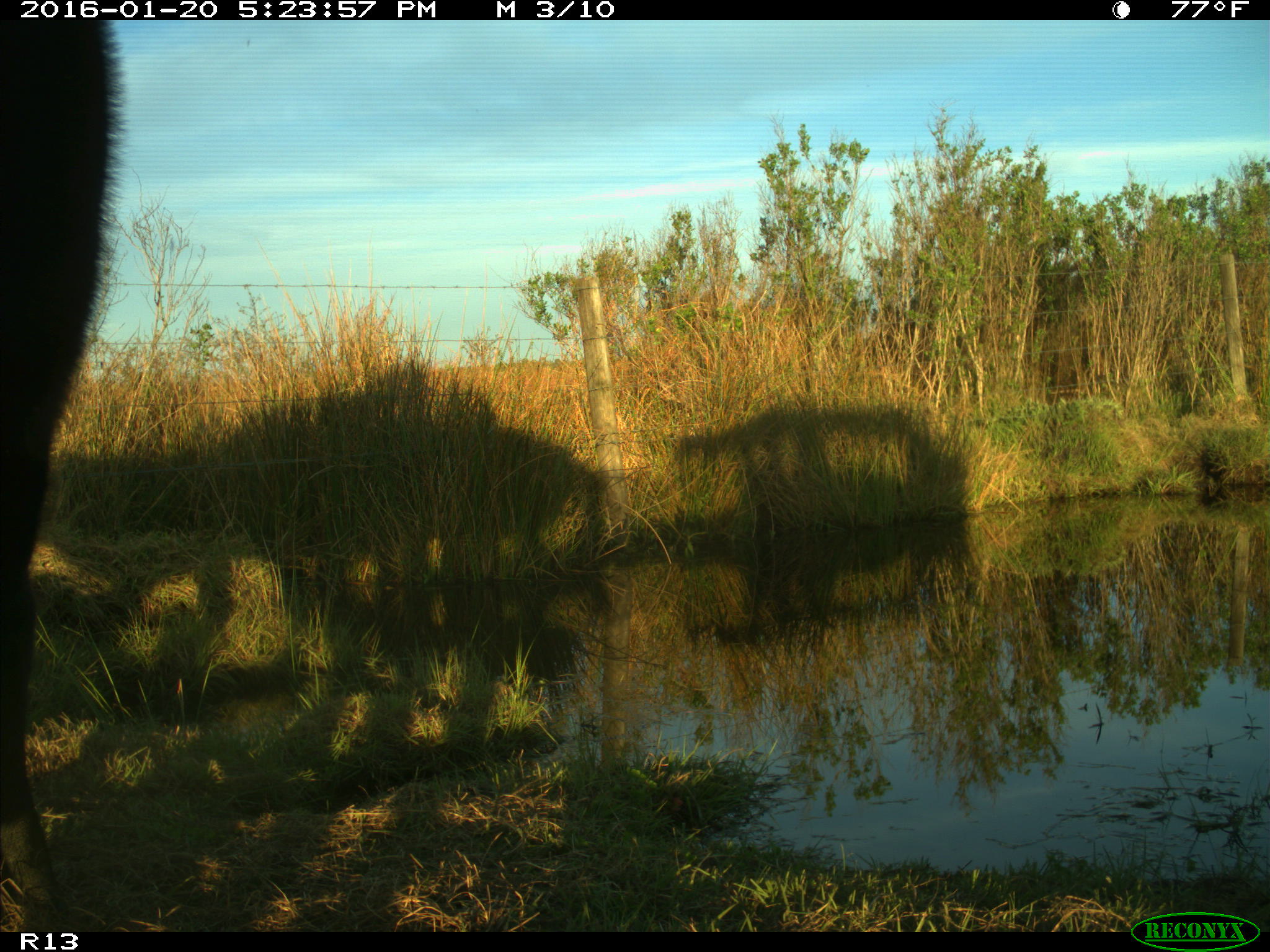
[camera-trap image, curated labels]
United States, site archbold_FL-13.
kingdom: Animalia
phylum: Chordata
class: Mammalia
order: Artiodactyla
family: Bovidae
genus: Bos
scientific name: Bos taurus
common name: domestic cow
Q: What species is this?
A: Bos taurus (domestic cow).